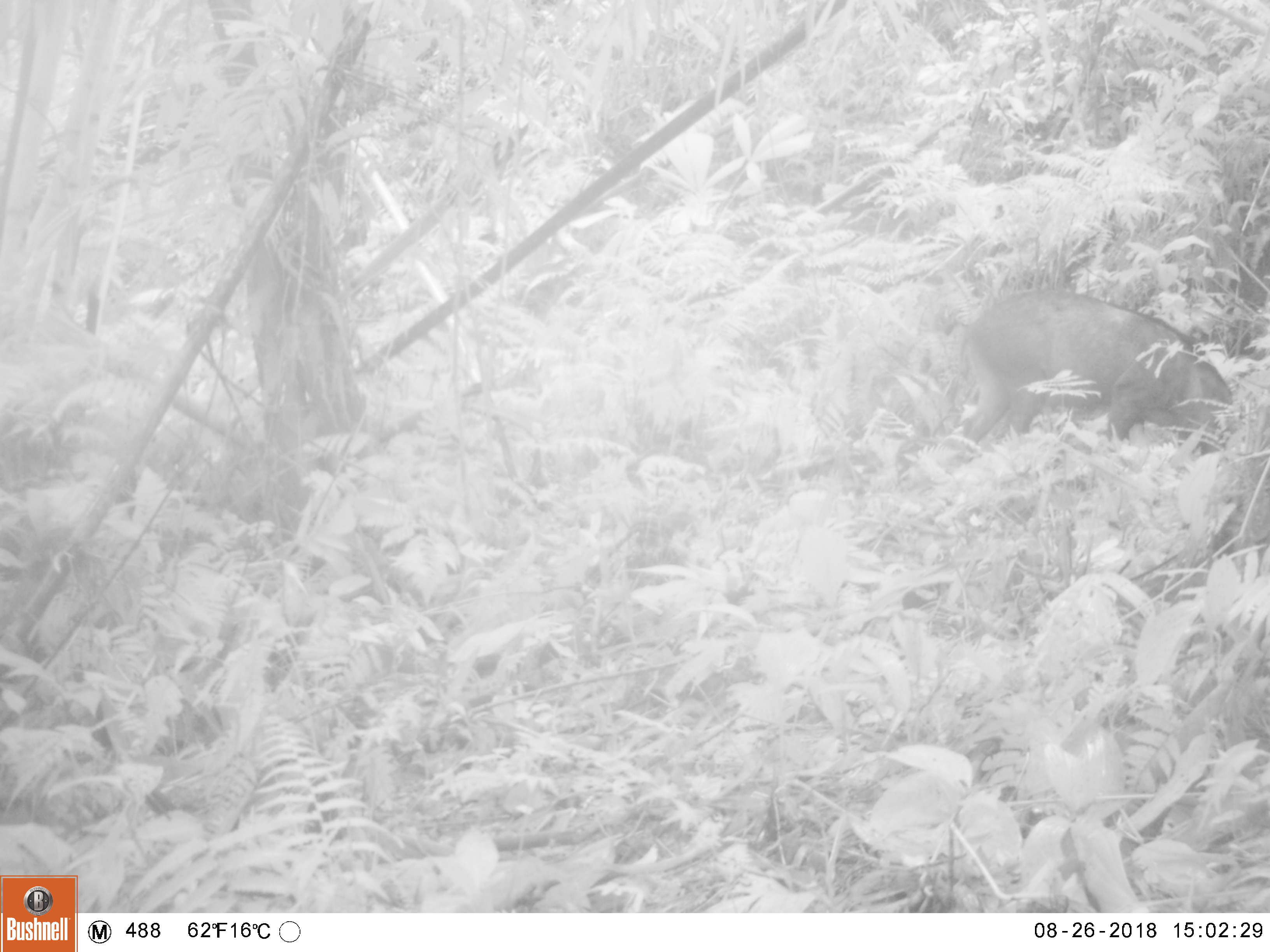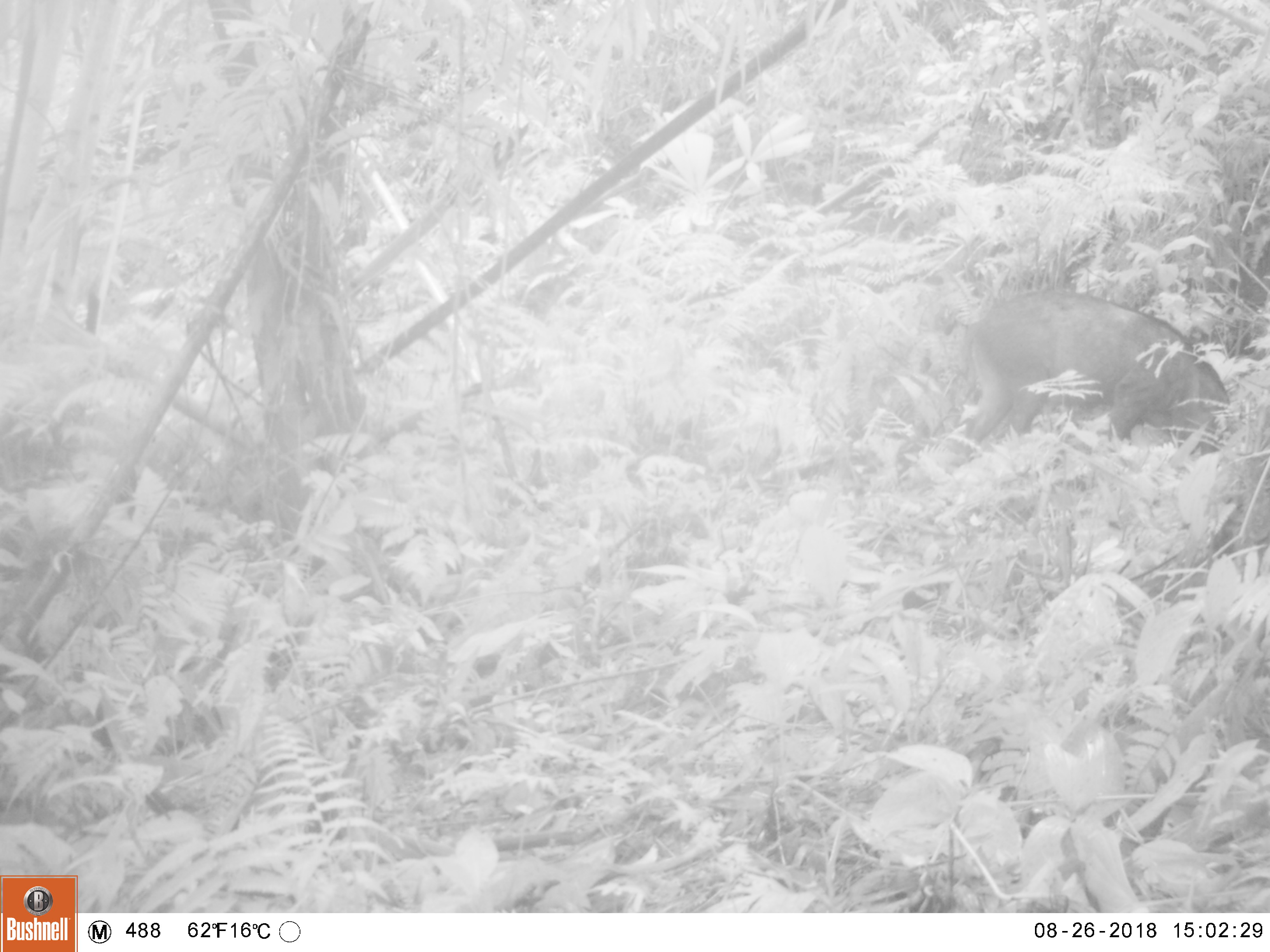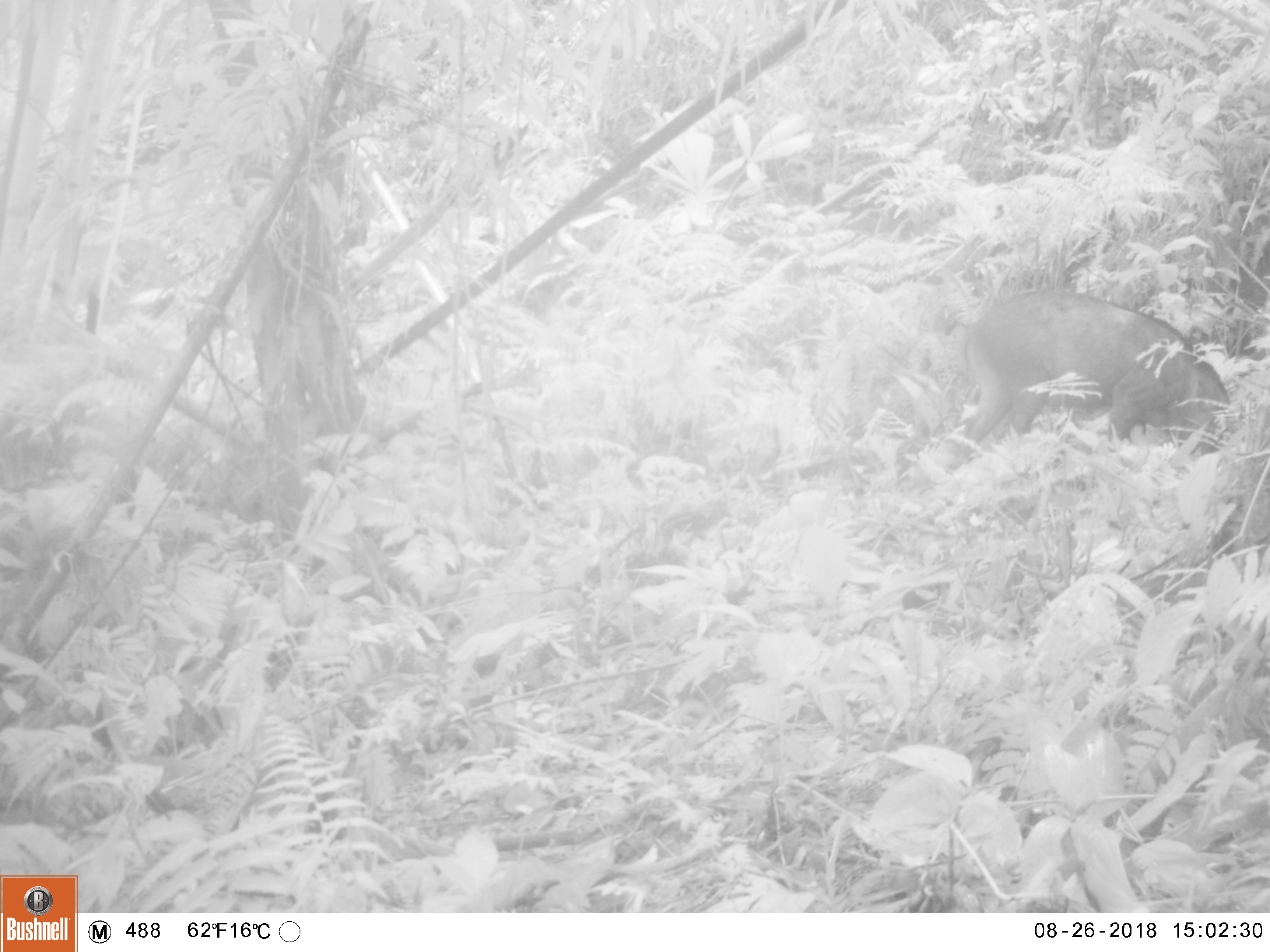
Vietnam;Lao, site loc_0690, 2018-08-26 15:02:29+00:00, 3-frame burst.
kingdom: Animalia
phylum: Chordata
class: Mammalia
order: Artiodactyla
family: Suidae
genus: Sus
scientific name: Sus scrofa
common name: eurasian wild pig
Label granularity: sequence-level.